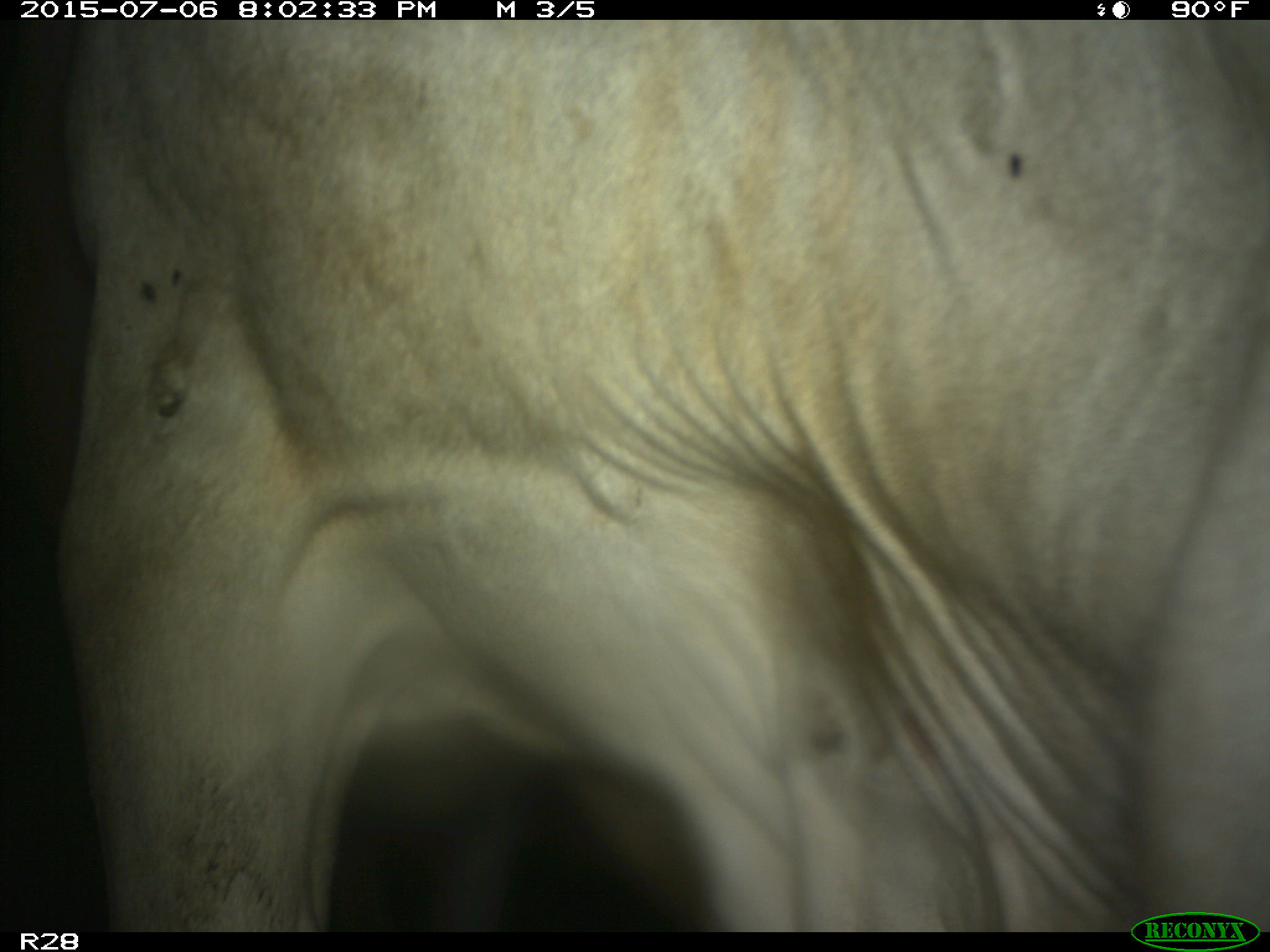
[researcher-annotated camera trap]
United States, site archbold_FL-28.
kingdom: Animalia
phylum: Chordata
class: Mammalia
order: Artiodactyla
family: Bovidae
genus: Bos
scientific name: Bos taurus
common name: domestic cow